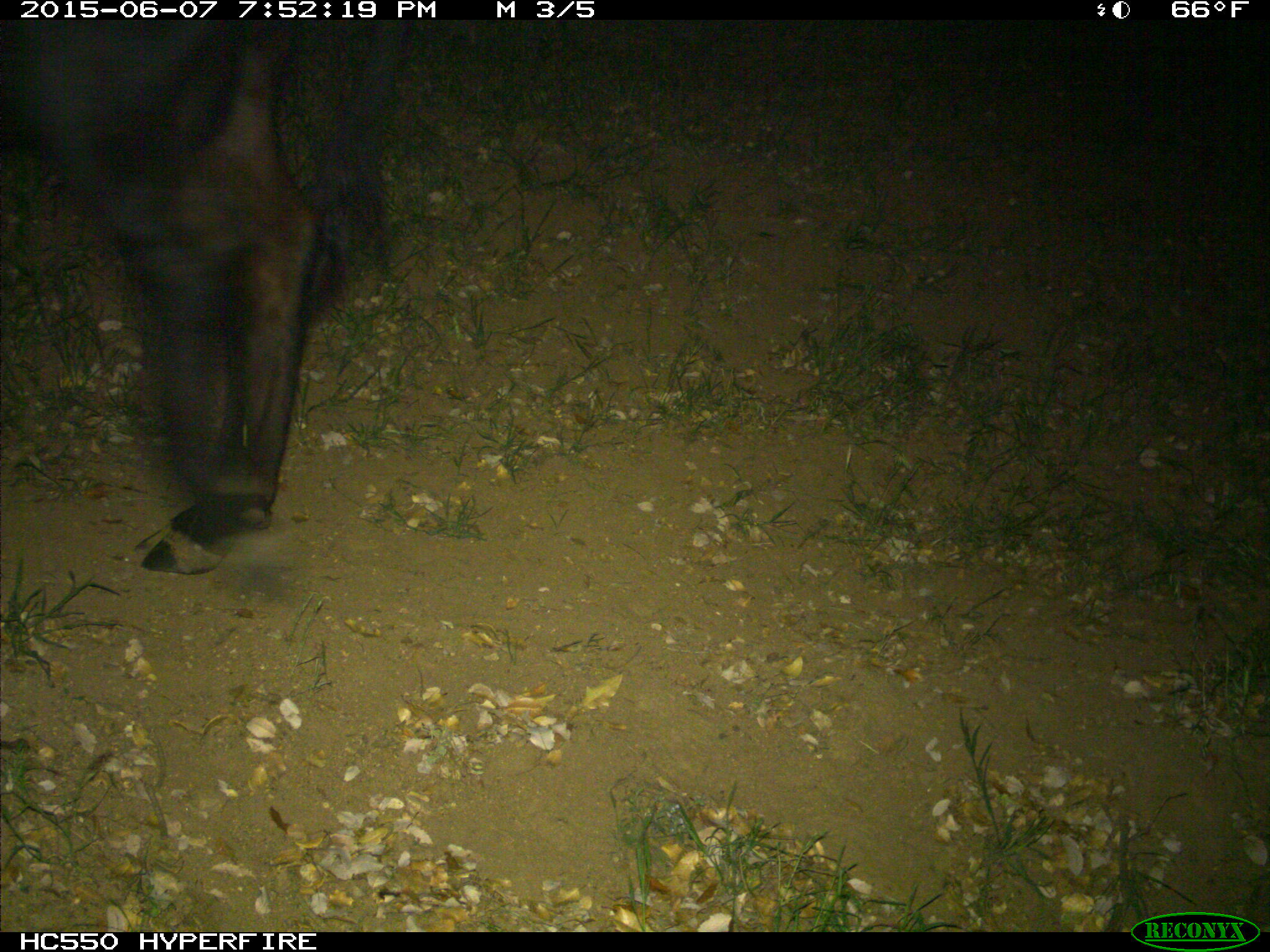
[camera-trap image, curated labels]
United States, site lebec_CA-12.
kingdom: Animalia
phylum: Chordata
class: Mammalia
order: Artiodactyla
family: Bovidae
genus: Bos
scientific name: Bos taurus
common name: domestic cow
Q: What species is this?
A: Bos taurus (domestic cow).